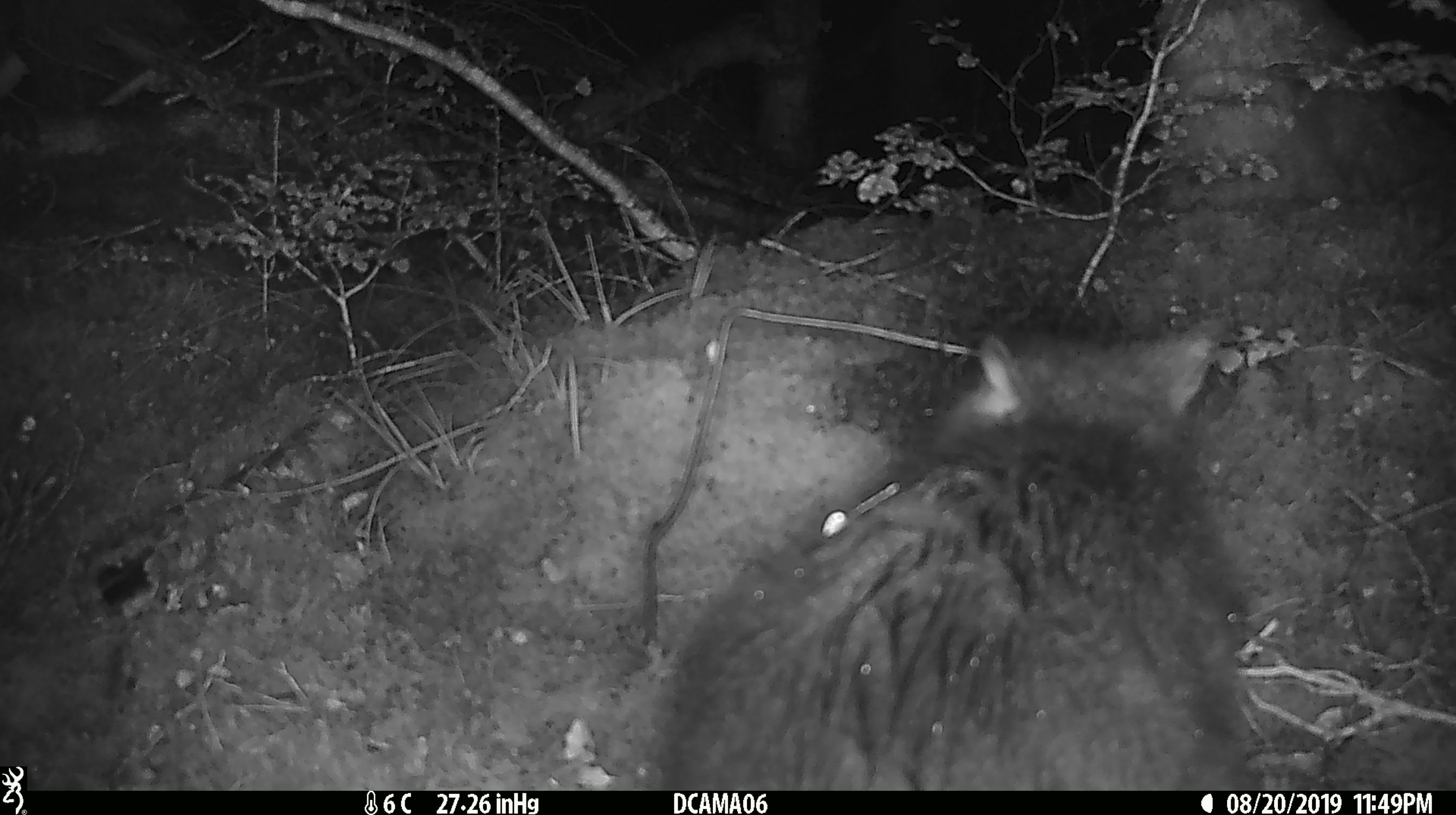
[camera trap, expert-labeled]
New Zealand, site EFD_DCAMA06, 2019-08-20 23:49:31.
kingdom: Animalia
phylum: Chordata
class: Mammalia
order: Diprotodontia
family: Phalangeridae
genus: Trichosurus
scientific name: Trichosurus vulpecula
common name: common brushtail possum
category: possum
Possum (common brushtail possum) (Trichosurus vulpecula).